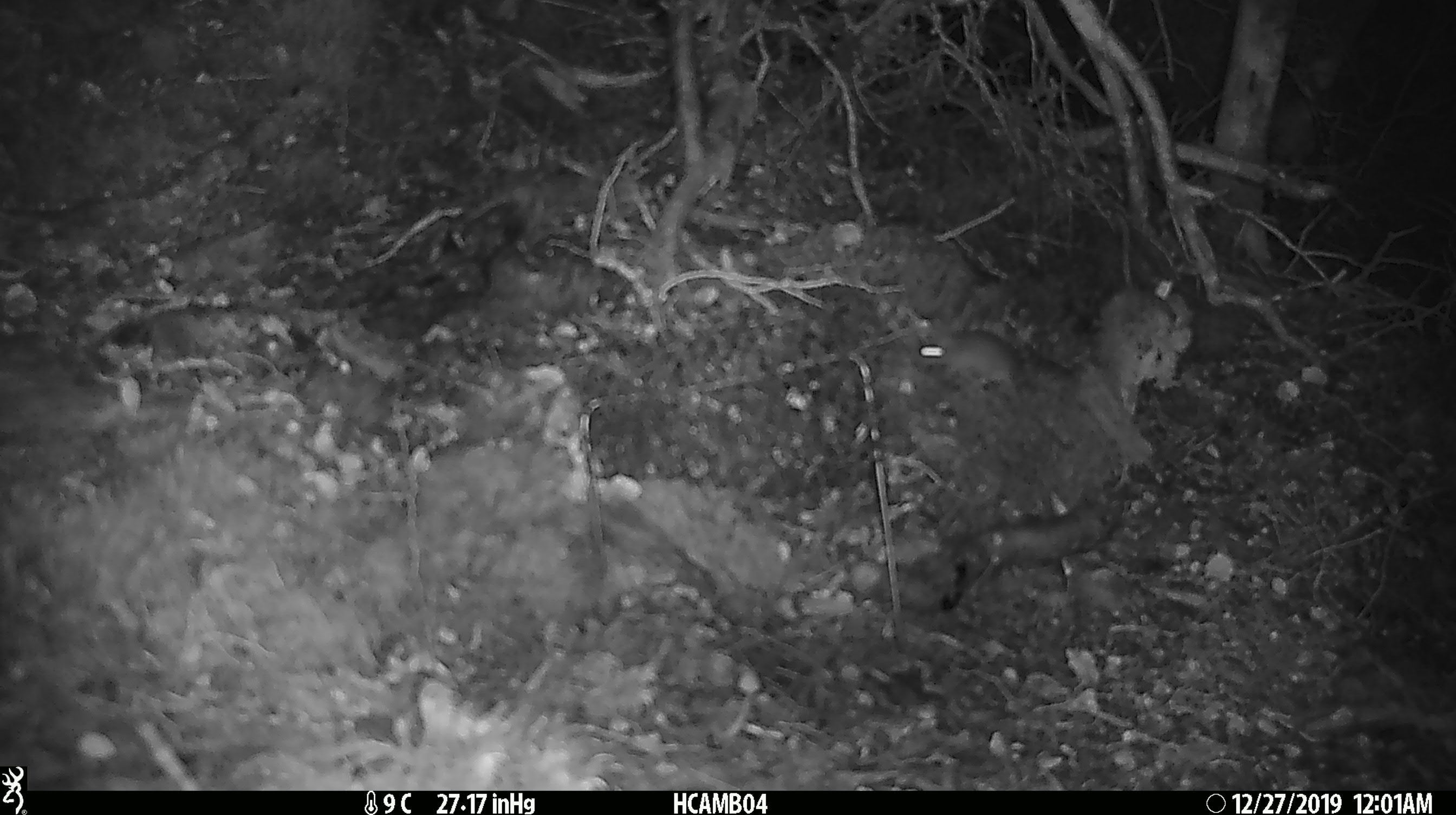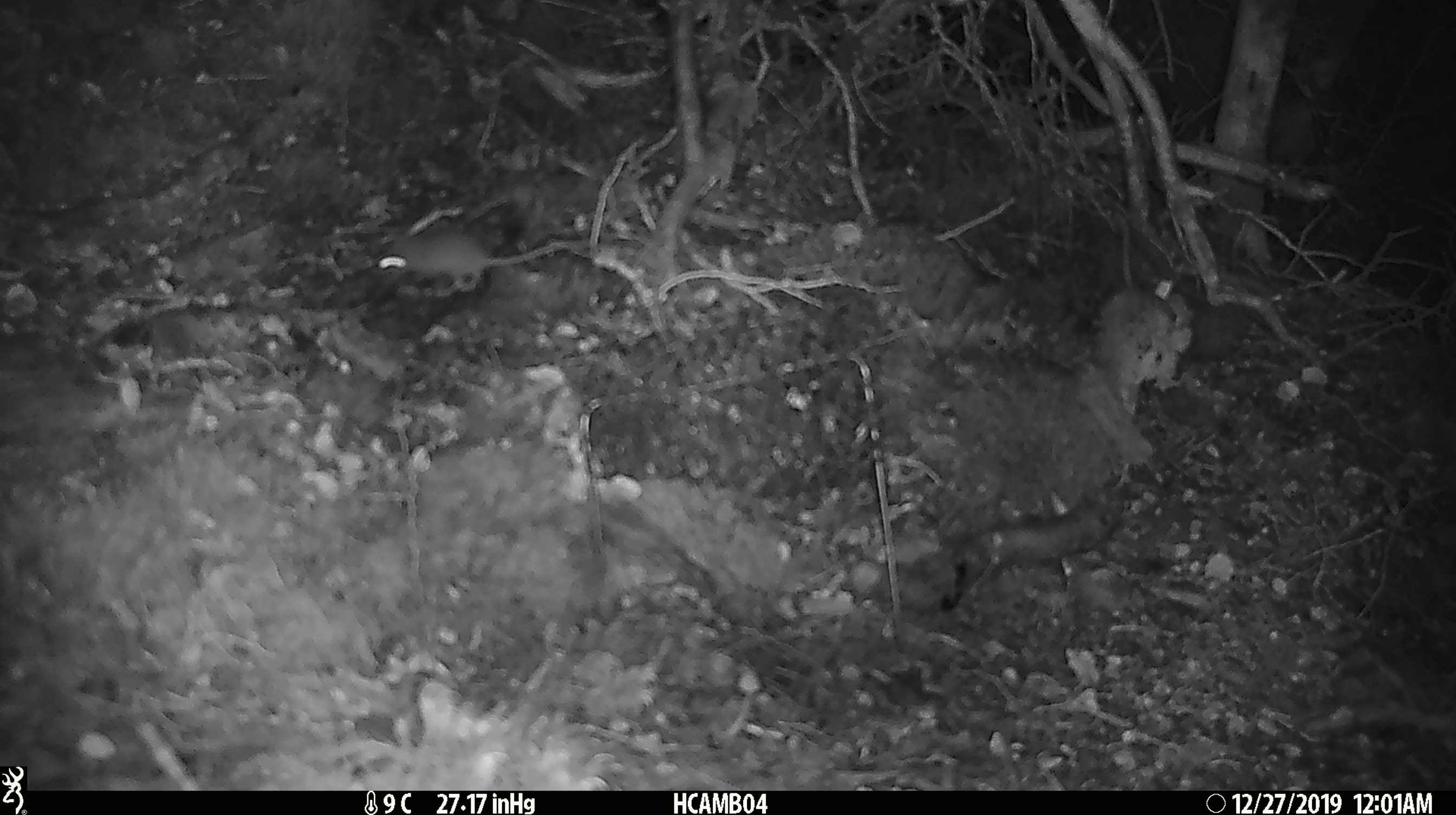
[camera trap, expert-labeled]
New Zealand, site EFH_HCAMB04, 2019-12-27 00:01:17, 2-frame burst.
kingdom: Animalia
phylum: Chordata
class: Mammalia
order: Rodentia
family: Muridae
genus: Mus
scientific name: Mus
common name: mouse